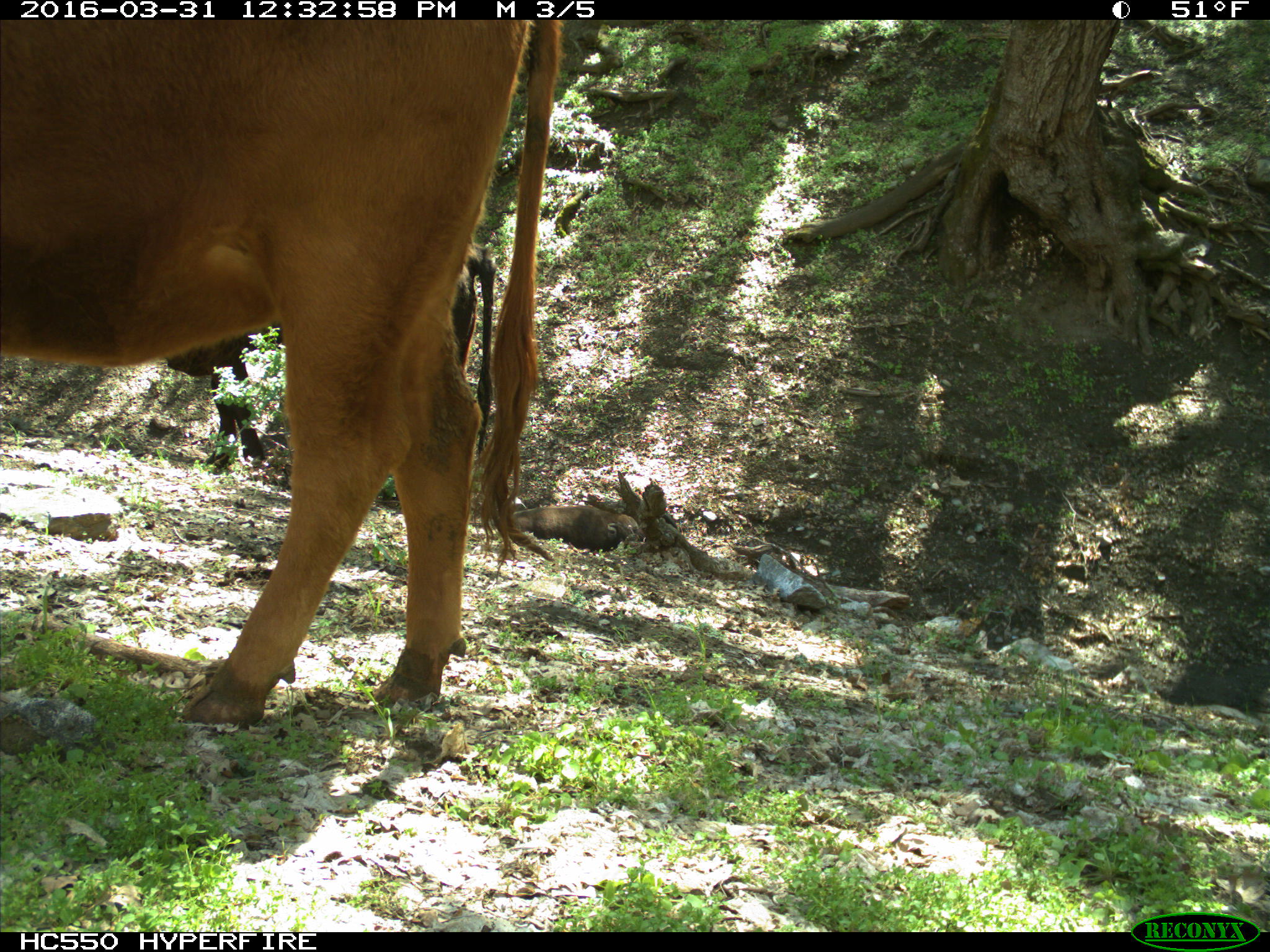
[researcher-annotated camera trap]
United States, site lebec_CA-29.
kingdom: Animalia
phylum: Chordata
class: Mammalia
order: Artiodactyla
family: Bovidae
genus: Bos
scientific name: Bos taurus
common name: domestic cow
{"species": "Bos taurus (domestic cow)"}